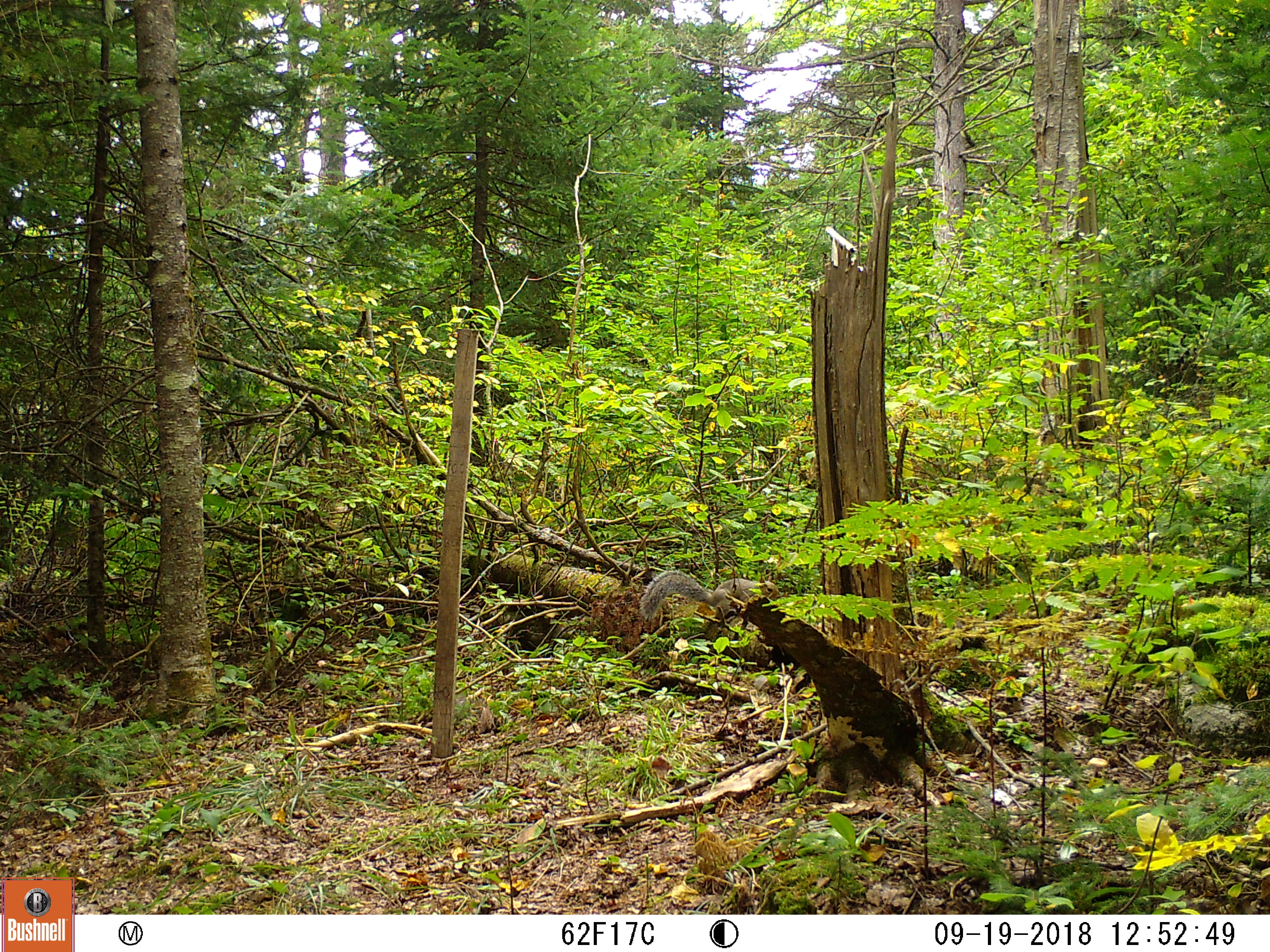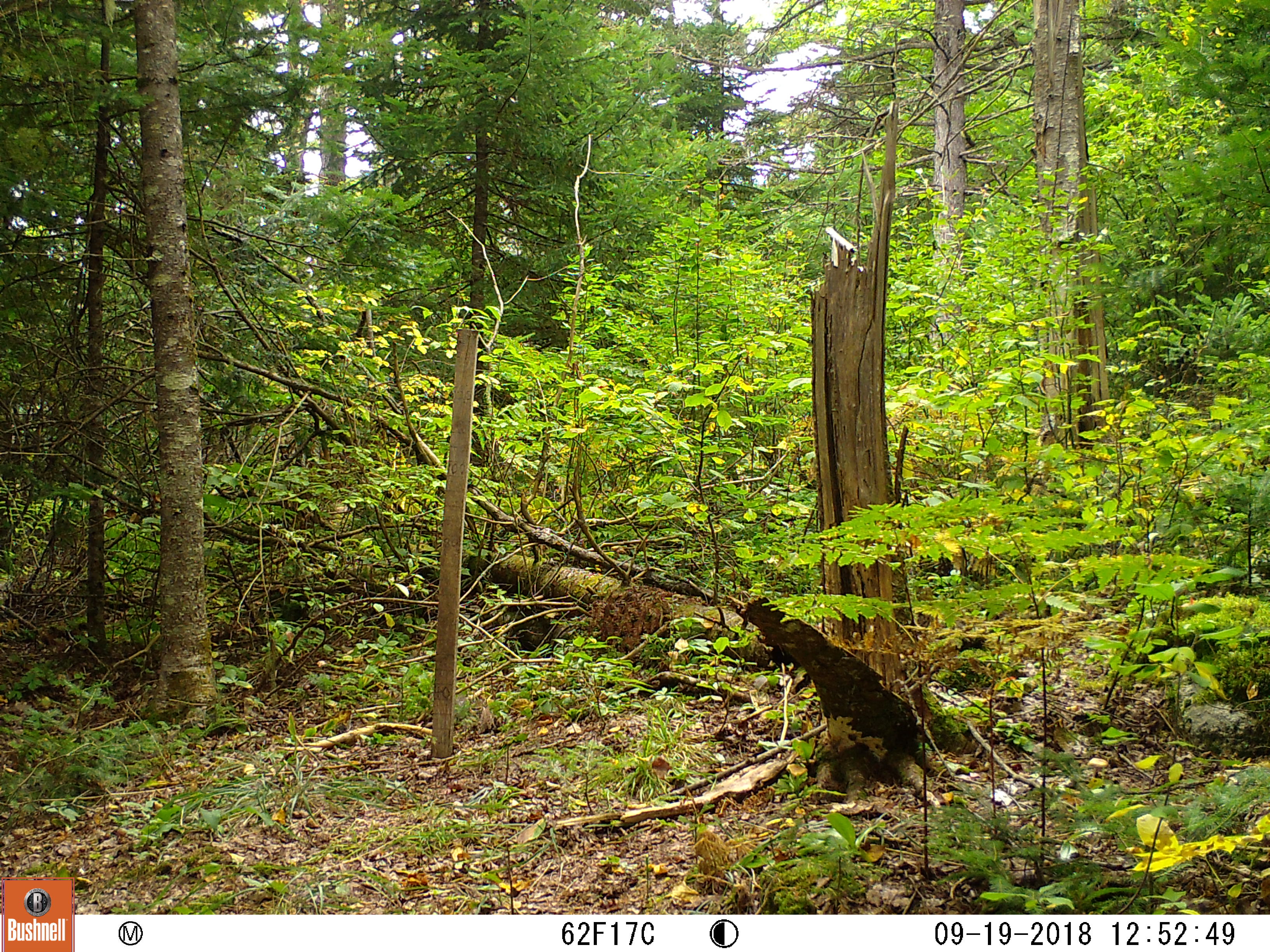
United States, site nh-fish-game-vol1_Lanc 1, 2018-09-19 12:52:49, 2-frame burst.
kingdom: Animalia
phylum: Chordata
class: Mammalia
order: Rodentia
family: Sciuridae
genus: Sciurus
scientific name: Sciurus carolinensis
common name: gray squirrel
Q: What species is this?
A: Gray squirrel (Sciurus carolinensis).